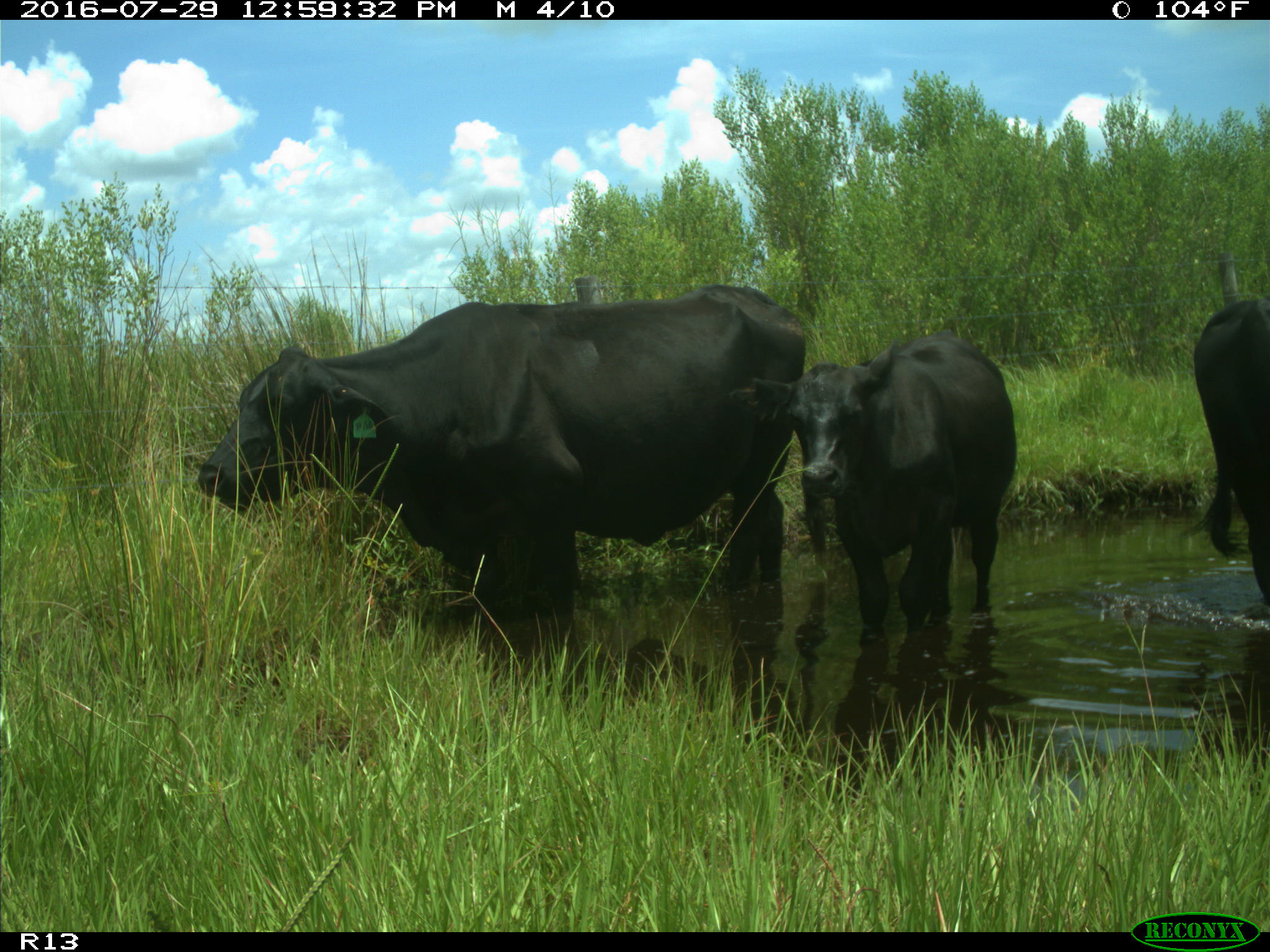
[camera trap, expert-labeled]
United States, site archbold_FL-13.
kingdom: Animalia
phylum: Chordata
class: Mammalia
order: Artiodactyla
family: Bovidae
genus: Bos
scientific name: Bos taurus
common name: domestic cow